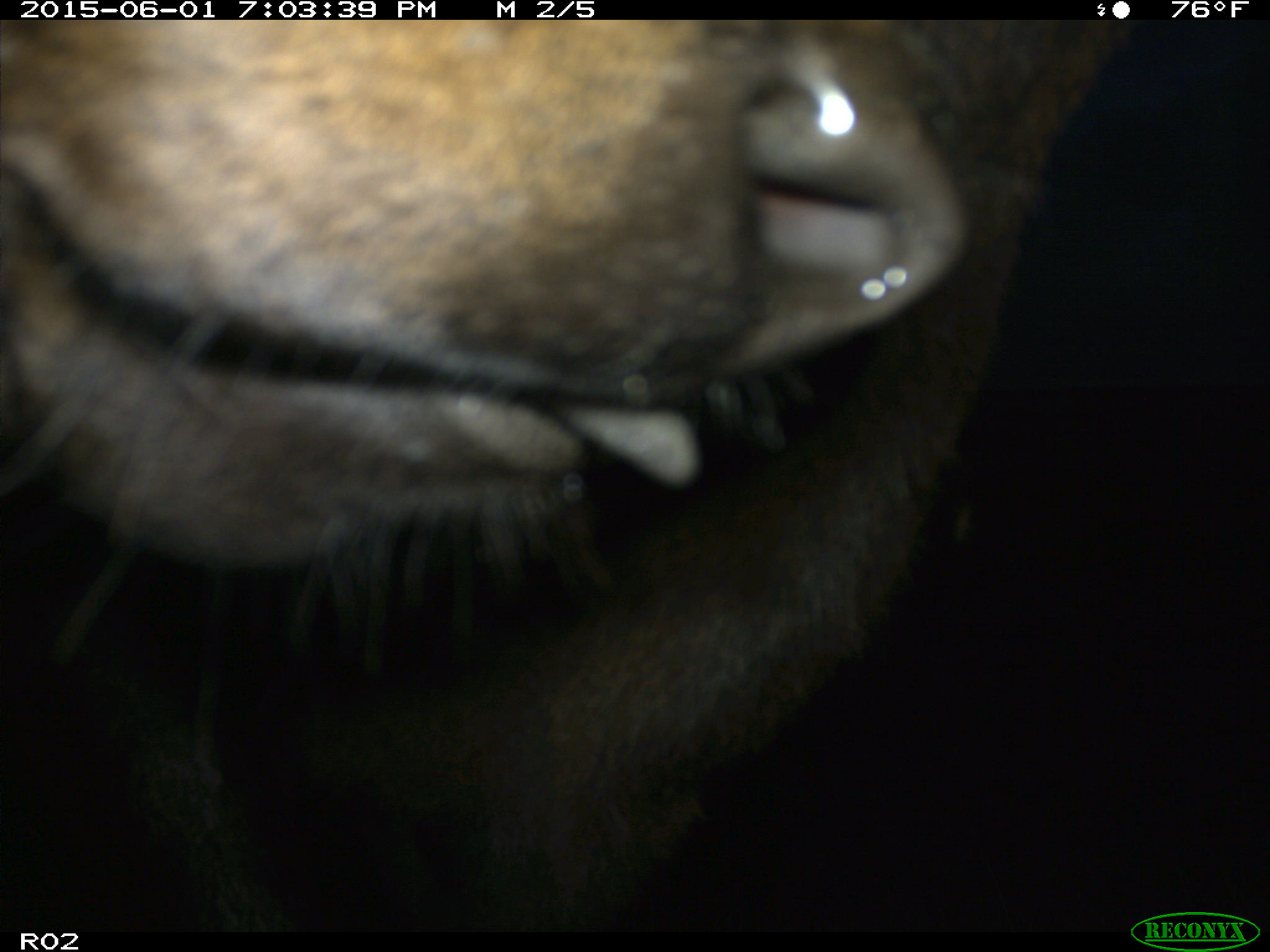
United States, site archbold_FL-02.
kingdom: Animalia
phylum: Chordata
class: Mammalia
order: Artiodactyla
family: Bovidae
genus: Bos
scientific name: Bos taurus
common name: domestic cow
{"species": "Bos taurus (domestic cow)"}